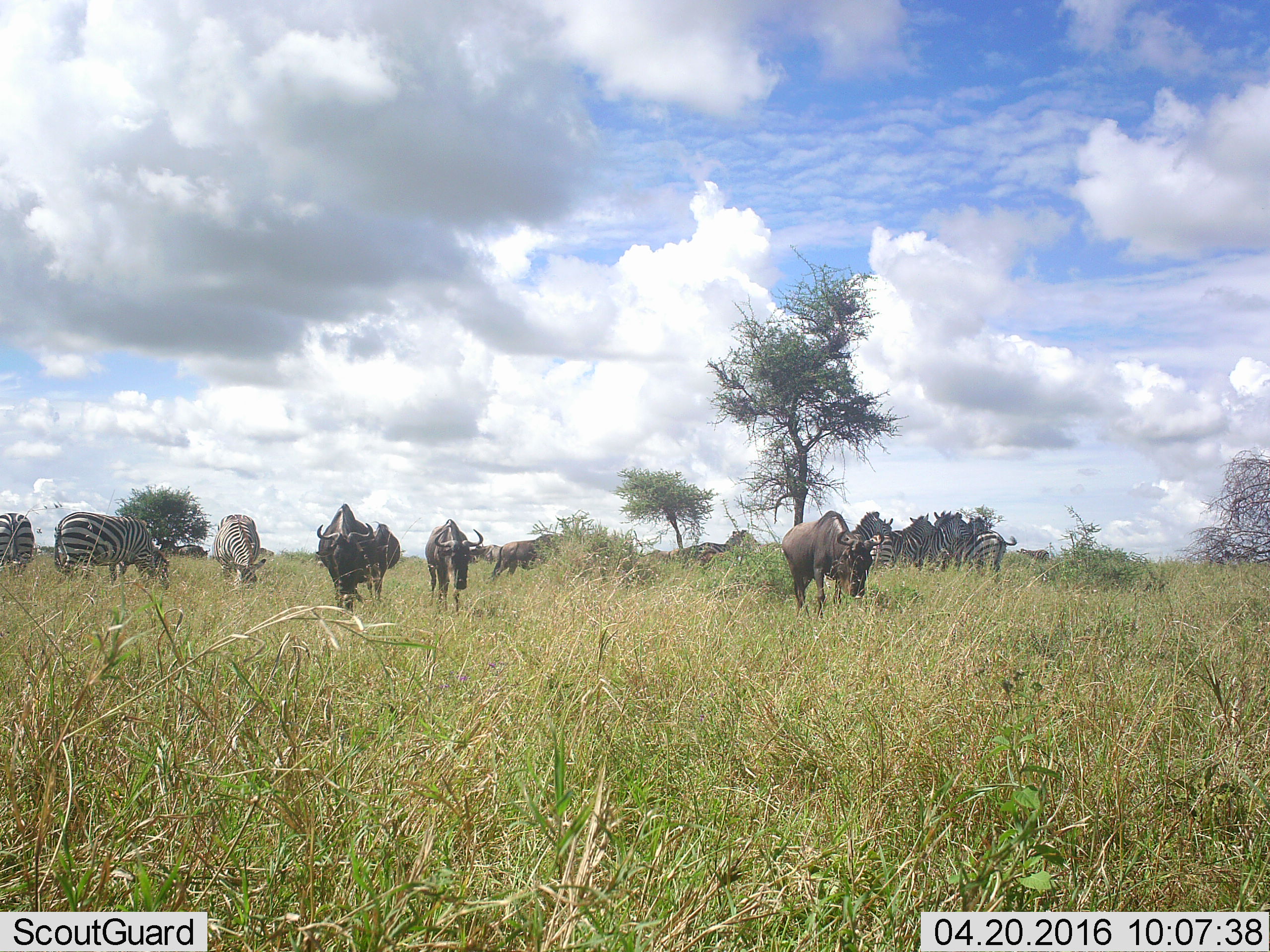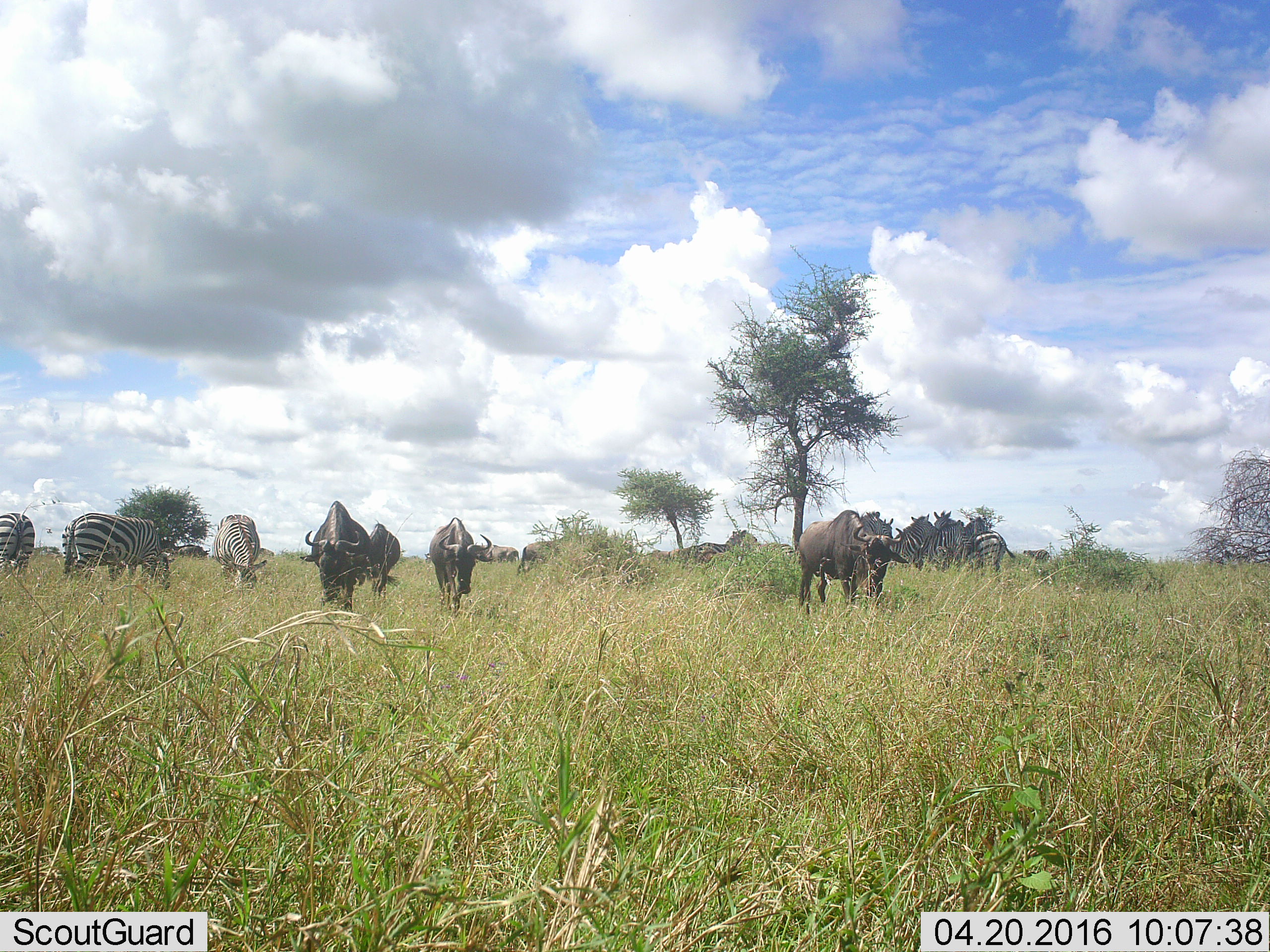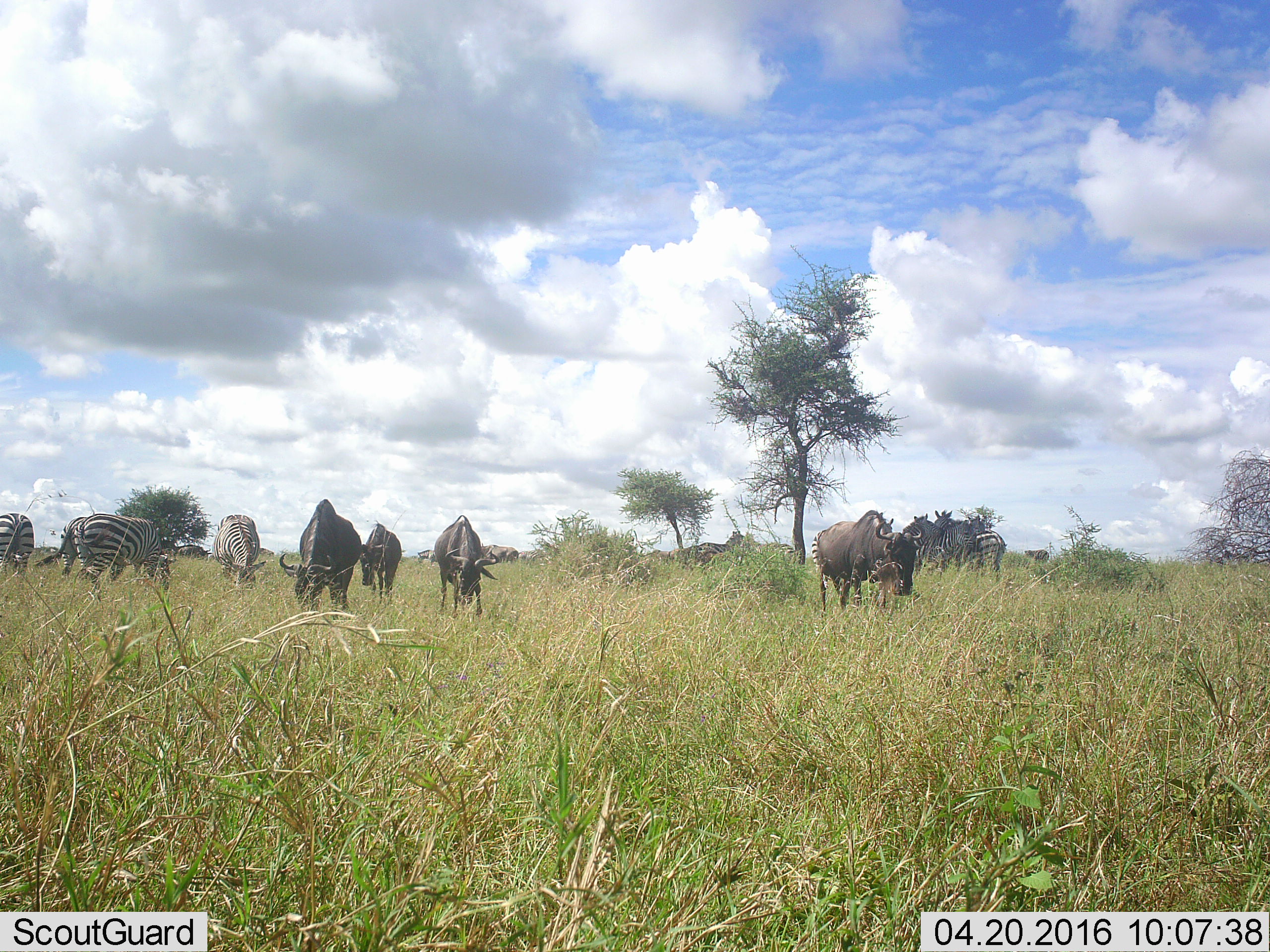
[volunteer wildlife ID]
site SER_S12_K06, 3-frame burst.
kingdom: Animalia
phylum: Chordata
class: Mammalia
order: Artiodactyla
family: Bovidae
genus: Connochaetes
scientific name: Connochaetes taurinus taurinus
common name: blue wildebeest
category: wildebeestblue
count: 9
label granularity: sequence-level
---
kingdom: Animalia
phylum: Chordata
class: Mammalia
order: Perissodactyla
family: Equidae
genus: Equus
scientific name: Equus quagga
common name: plains zebra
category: zebraplains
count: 9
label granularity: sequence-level